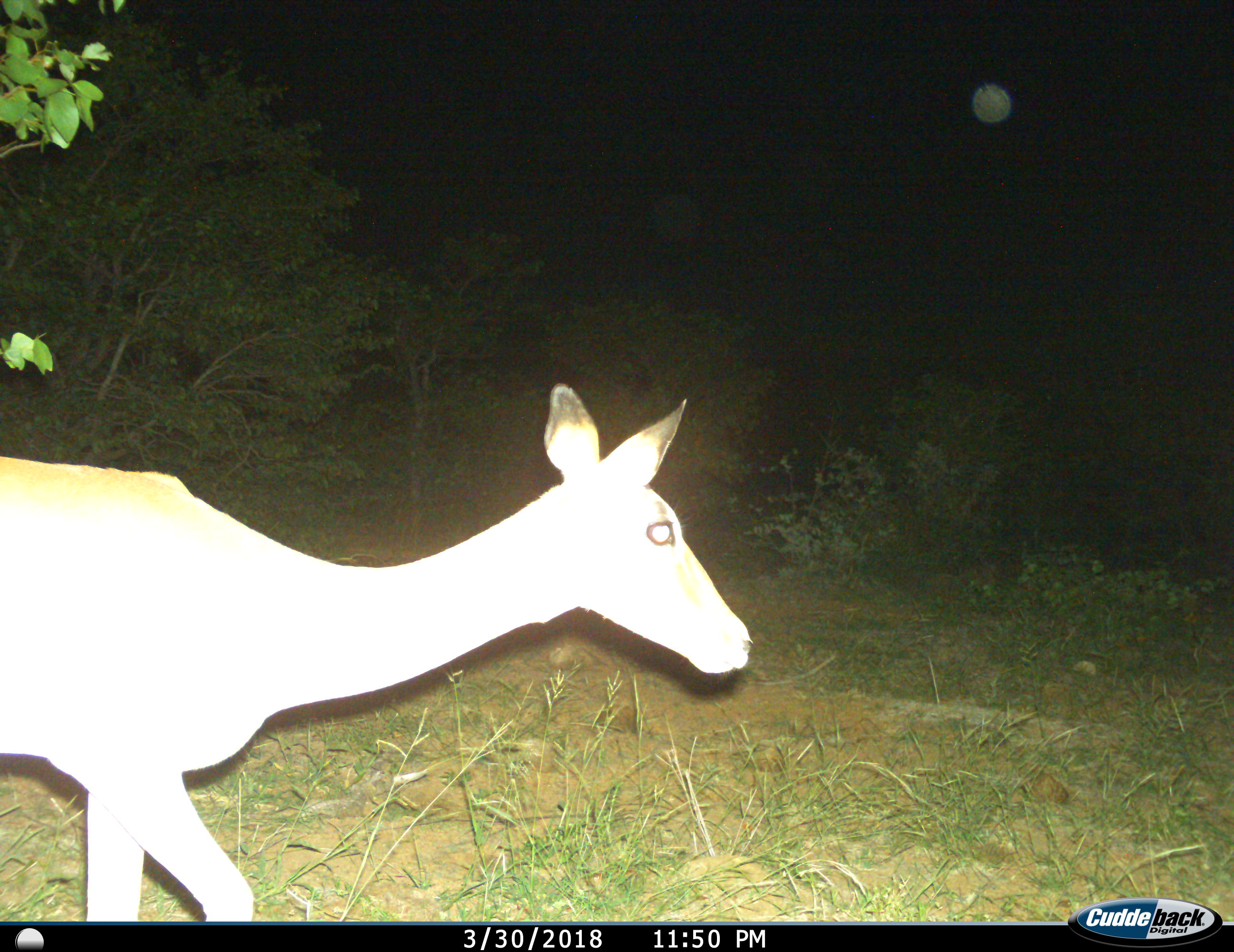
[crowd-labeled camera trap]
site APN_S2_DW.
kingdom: Animalia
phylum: Chordata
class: Mammalia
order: Artiodactyla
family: Bovidae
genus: Aepyceros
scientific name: Aepyceros melampus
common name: impala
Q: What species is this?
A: Impala (Aepyceros melampus).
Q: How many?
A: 1.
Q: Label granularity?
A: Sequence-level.